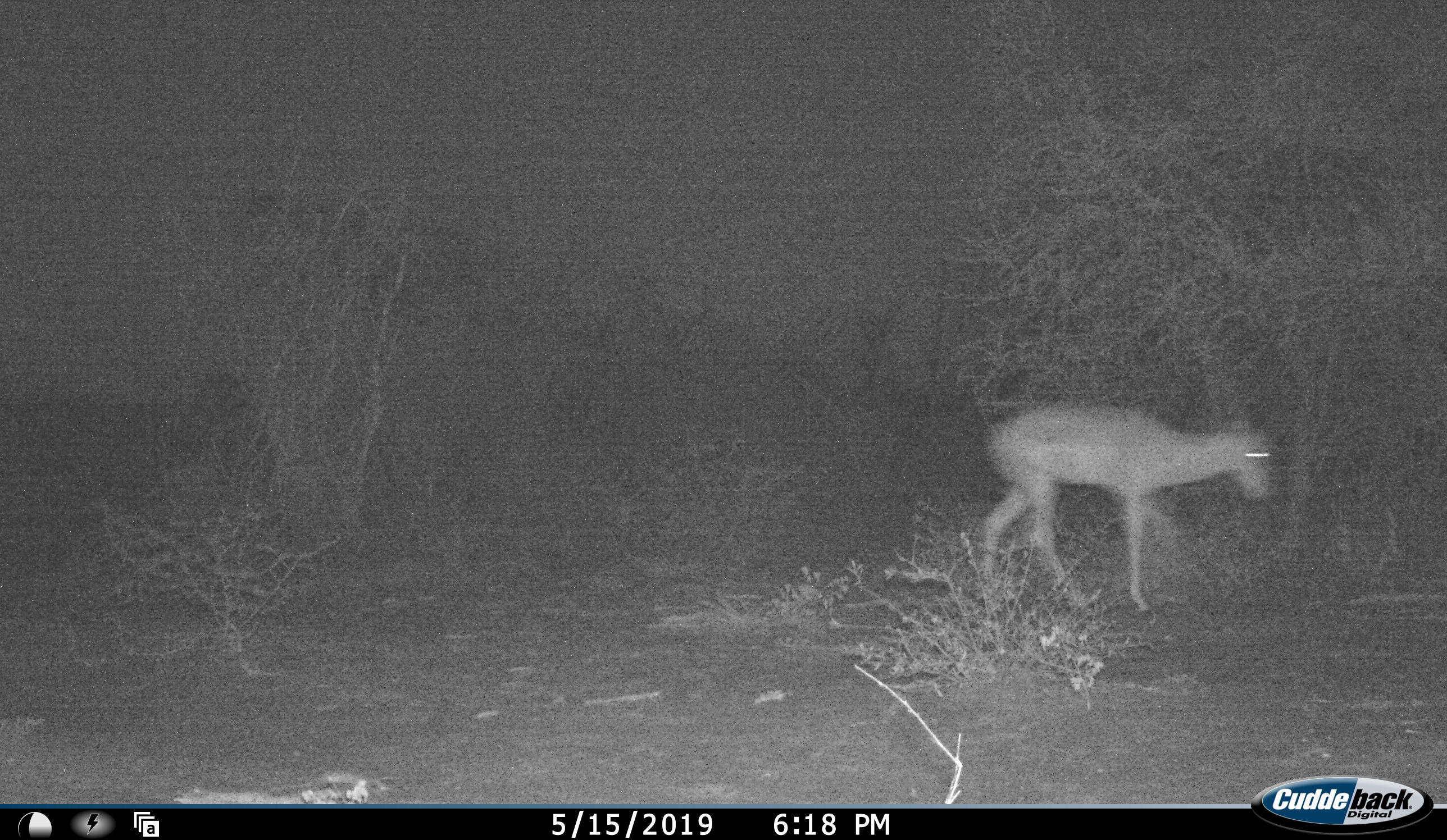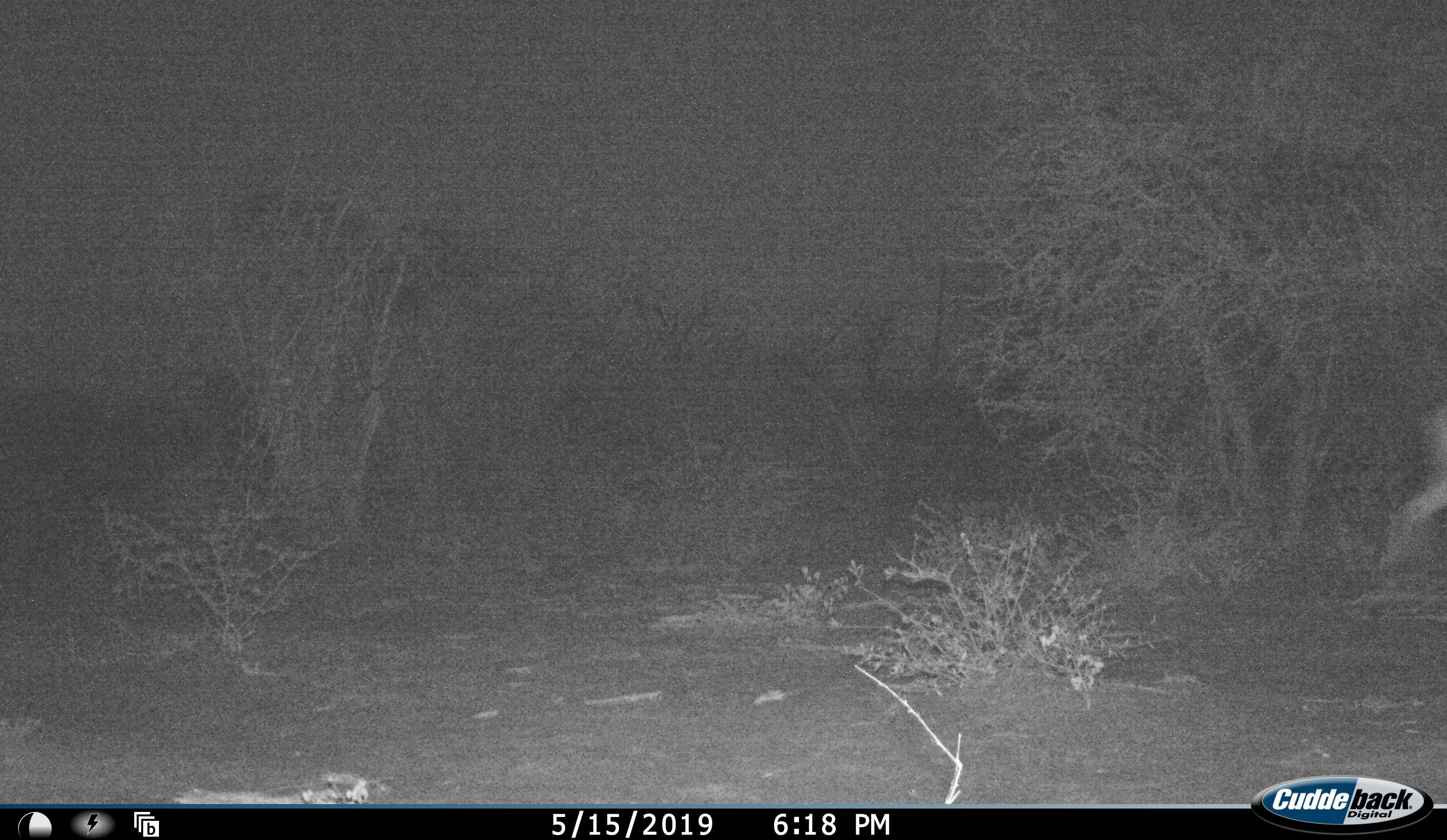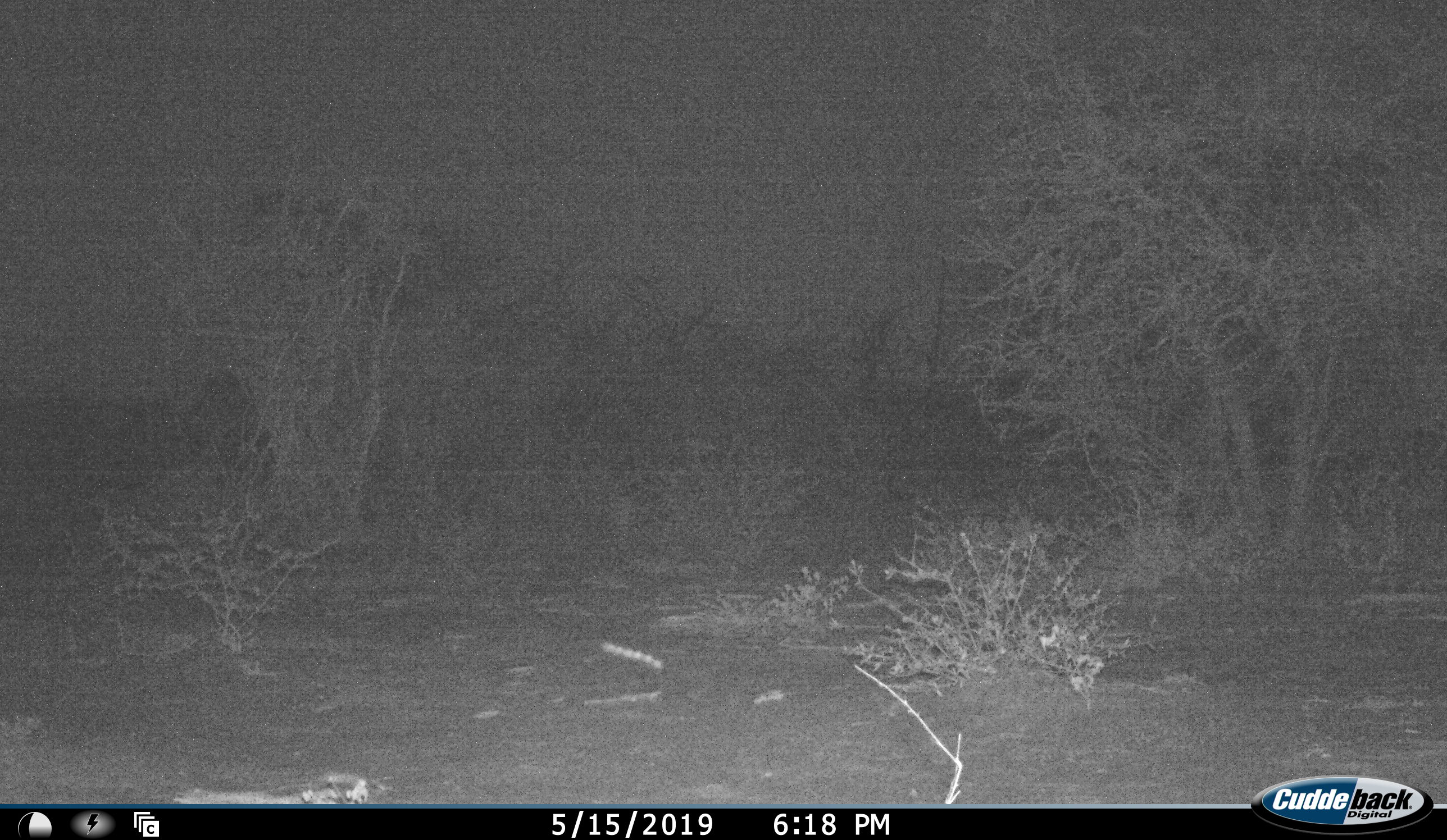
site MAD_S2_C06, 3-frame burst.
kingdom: Animalia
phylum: Chordata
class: Mammalia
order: Artiodactyla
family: Bovidae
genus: Aepyceros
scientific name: Aepyceros melampus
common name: impala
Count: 1.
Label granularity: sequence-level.